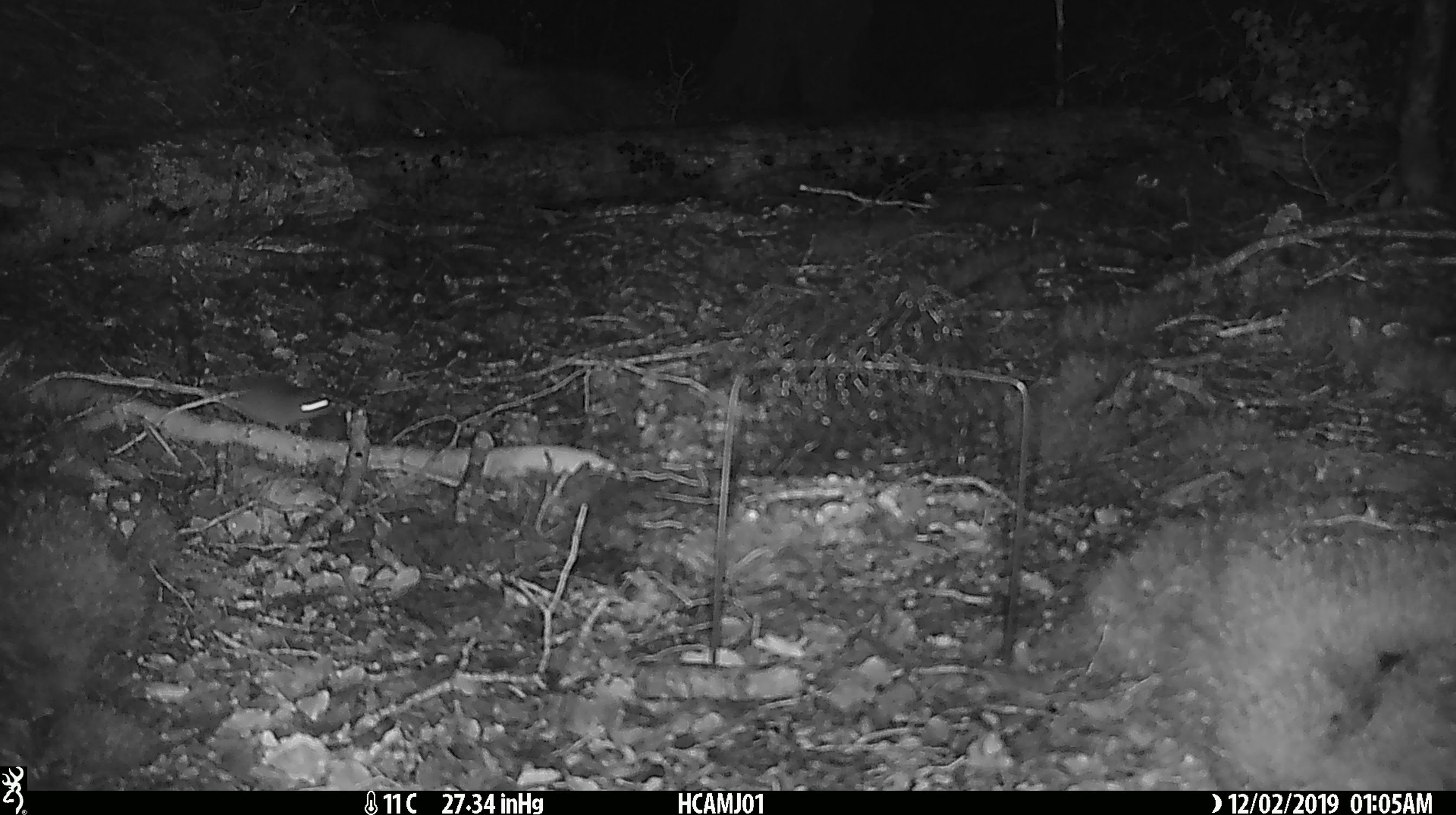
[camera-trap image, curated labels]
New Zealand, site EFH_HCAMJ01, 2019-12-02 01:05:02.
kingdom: Animalia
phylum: Chordata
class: Mammalia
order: Rodentia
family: Muridae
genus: Mus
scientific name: Mus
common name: mouse